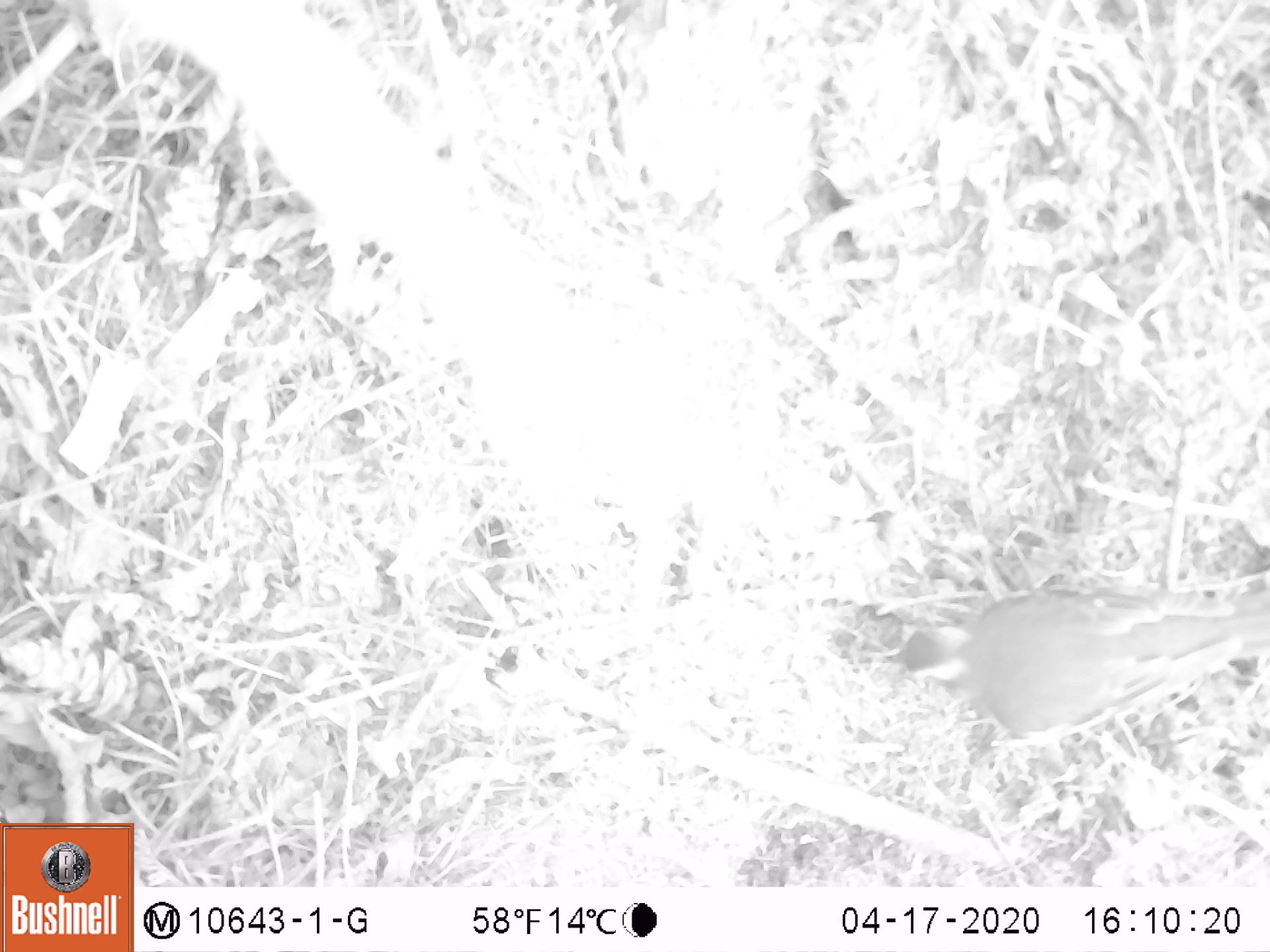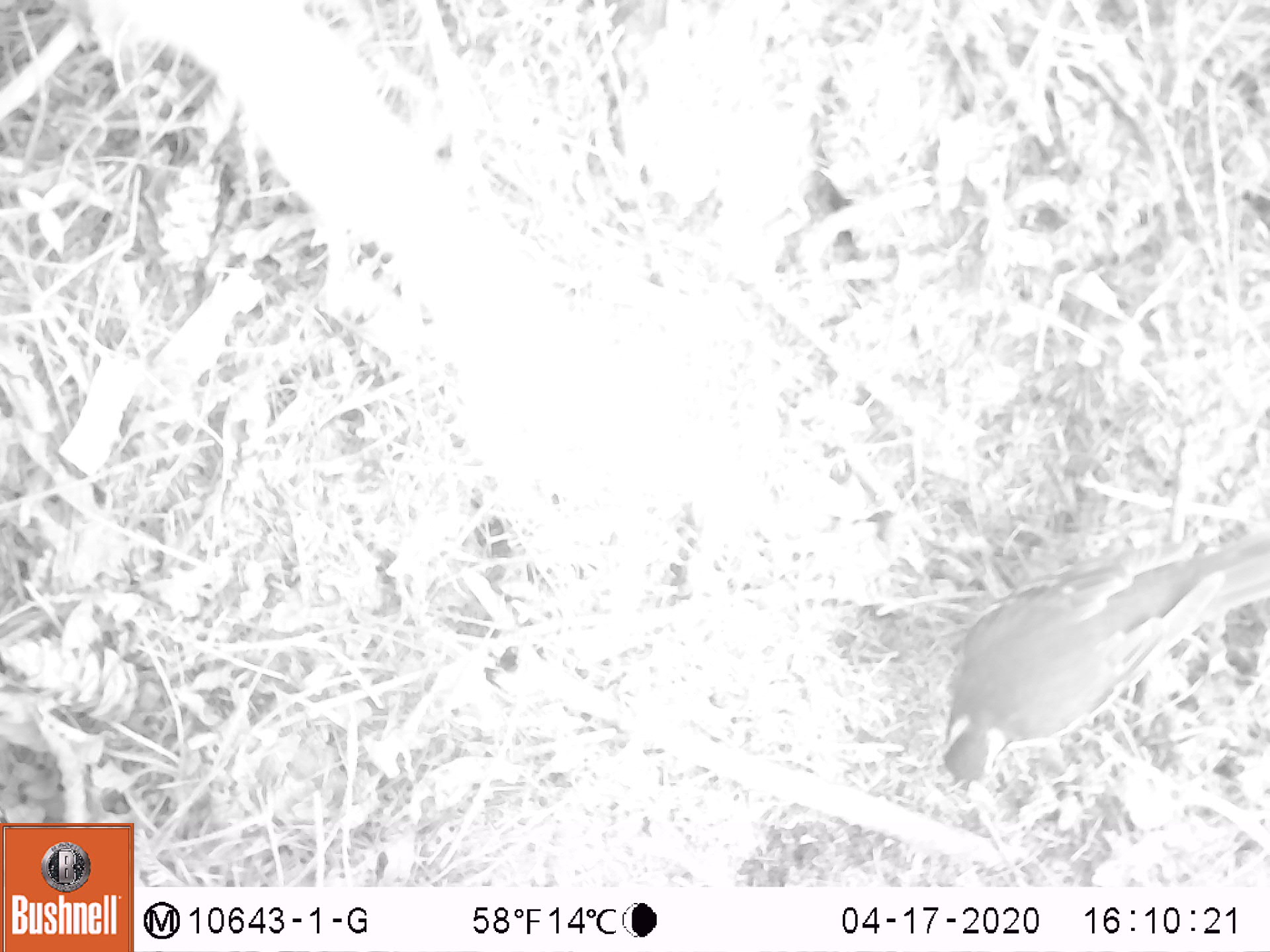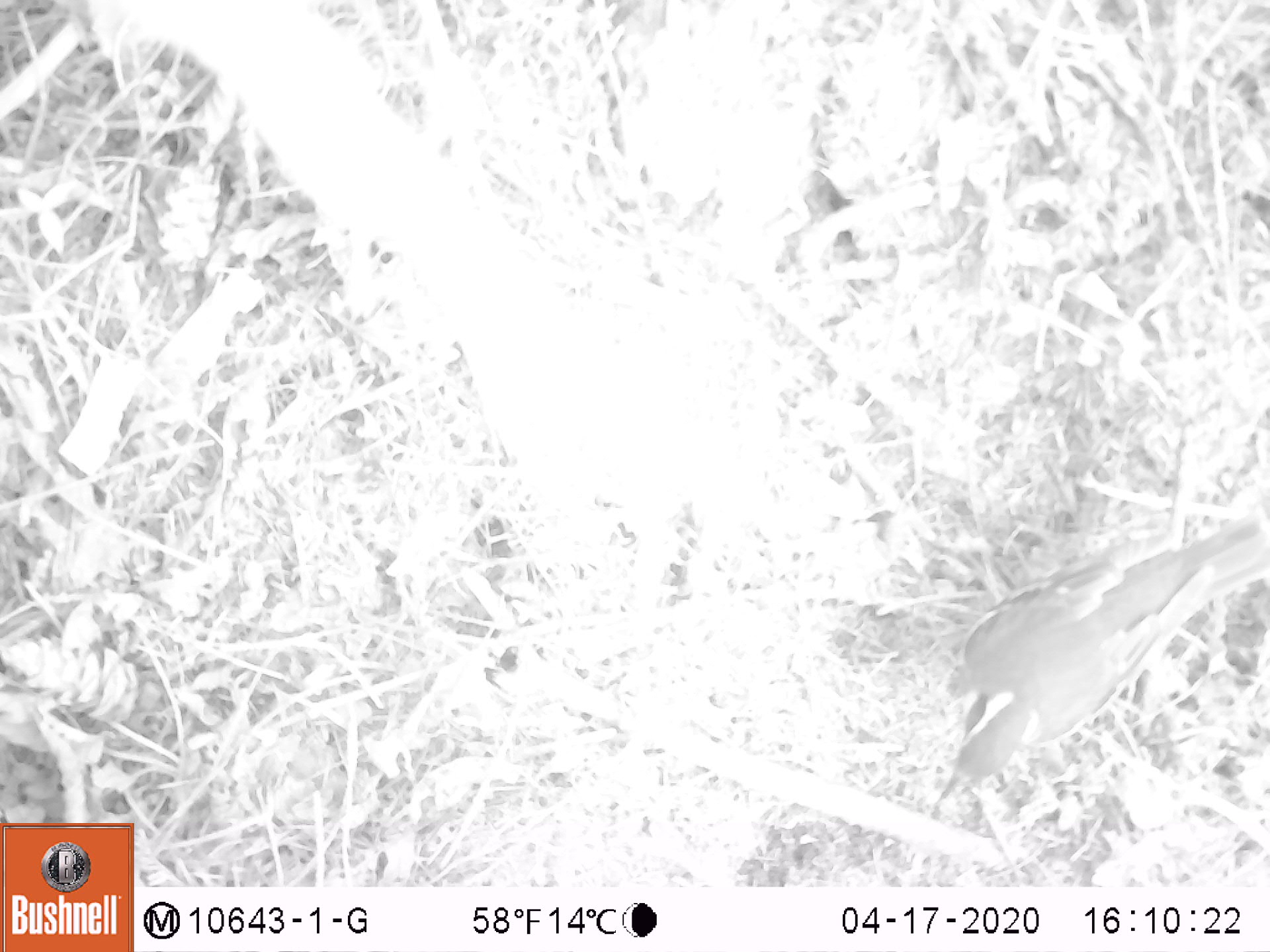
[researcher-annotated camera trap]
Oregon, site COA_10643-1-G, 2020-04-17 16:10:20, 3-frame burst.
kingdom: Animalia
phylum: Chordata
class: Aves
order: Passeriformes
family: Turdidae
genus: Ixoreus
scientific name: Ixoreus naevius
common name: varied thrush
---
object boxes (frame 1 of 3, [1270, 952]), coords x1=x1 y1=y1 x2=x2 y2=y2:
varied thrush: x1=878 y1=585 x2=1263 y2=744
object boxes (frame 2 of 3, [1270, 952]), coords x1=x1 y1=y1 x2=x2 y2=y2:
varied thrush: x1=937 y1=533 x2=1267 y2=796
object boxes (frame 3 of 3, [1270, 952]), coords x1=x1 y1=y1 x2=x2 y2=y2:
varied thrush: x1=929 y1=527 x2=1263 y2=810